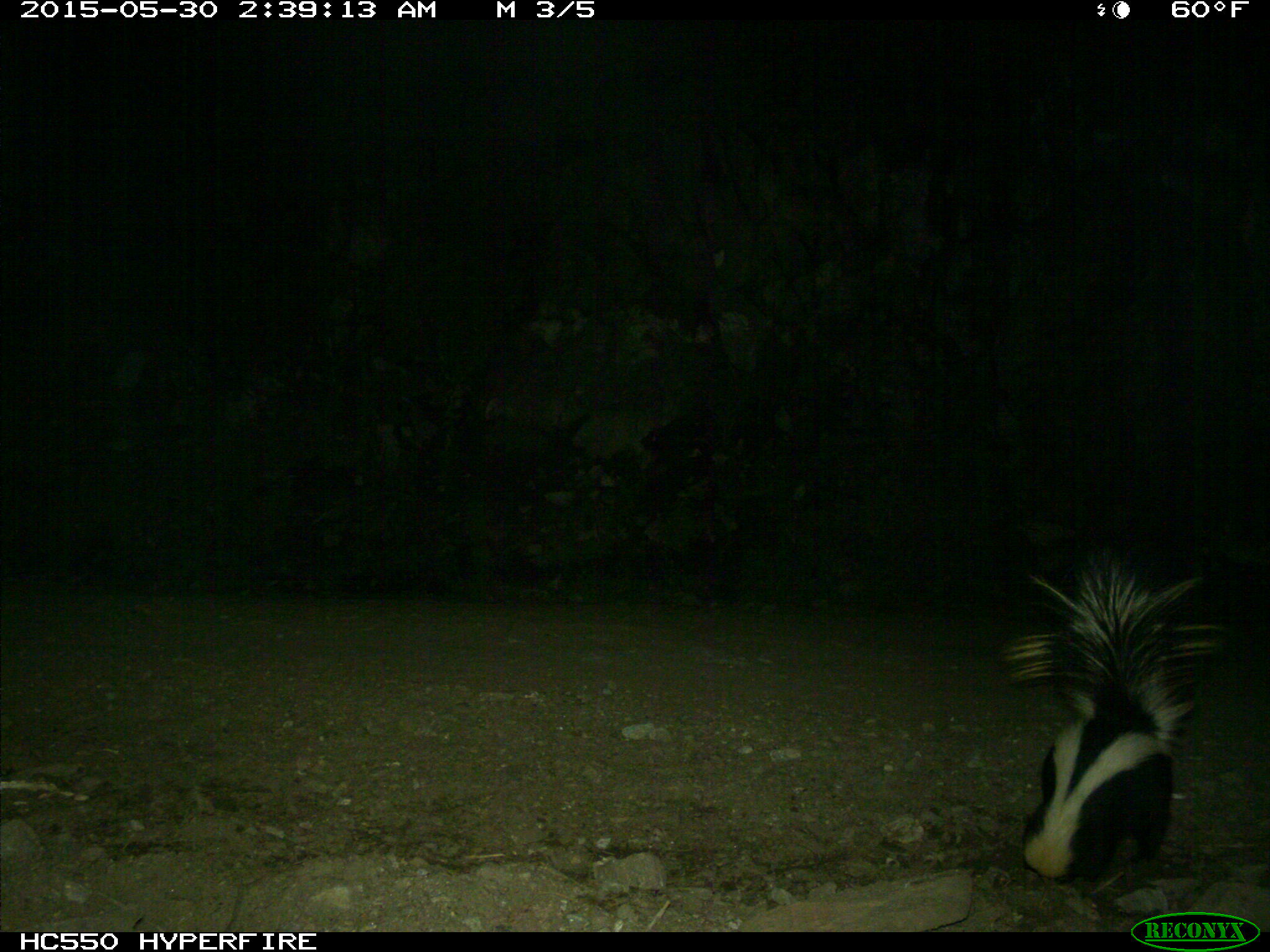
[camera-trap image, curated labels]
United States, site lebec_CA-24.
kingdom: Animalia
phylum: Chordata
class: Mammalia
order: Carnivora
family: Mephitidae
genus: Mephitis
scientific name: Mephitis mephitis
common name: striped skunk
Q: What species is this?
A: Mephitis mephitis (striped skunk).